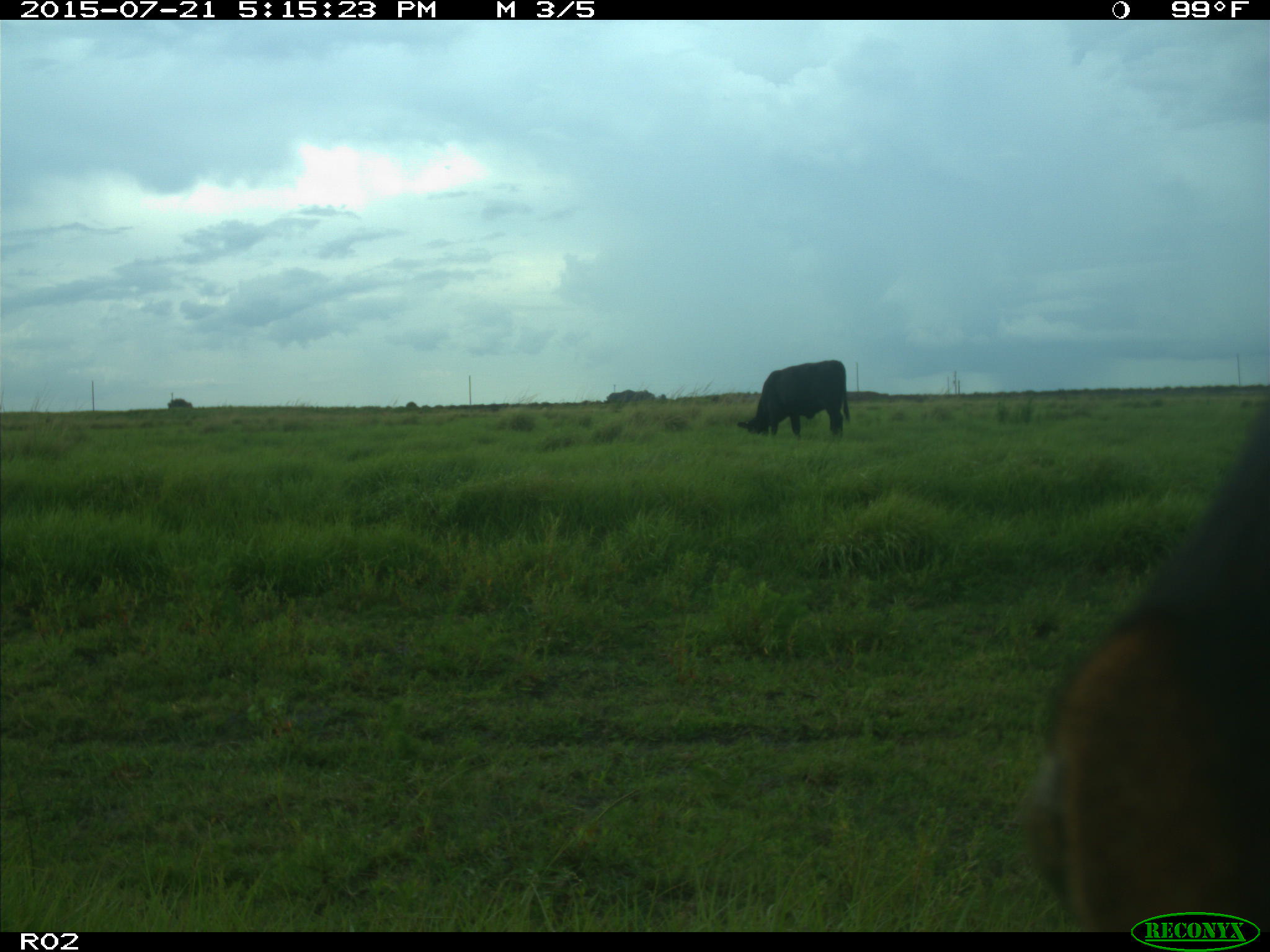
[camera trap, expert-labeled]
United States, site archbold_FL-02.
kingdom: Animalia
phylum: Chordata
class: Mammalia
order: Artiodactyla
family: Bovidae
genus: Bos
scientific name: Bos taurus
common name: domestic cow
Bos taurus (domestic cow).